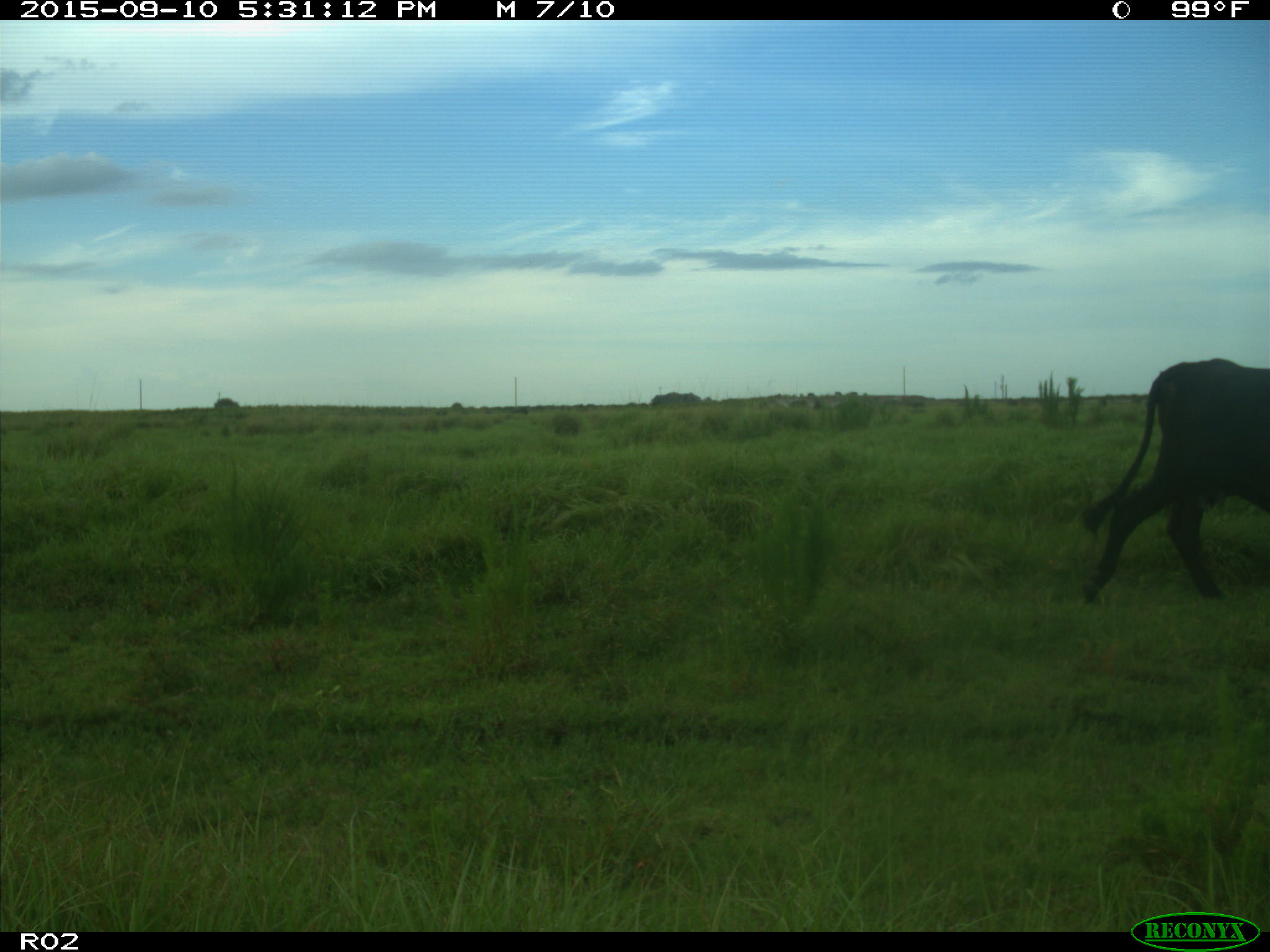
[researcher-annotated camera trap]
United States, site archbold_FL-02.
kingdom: Animalia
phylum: Chordata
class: Mammalia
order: Artiodactyla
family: Bovidae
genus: Bos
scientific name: Bos taurus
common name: domestic cow